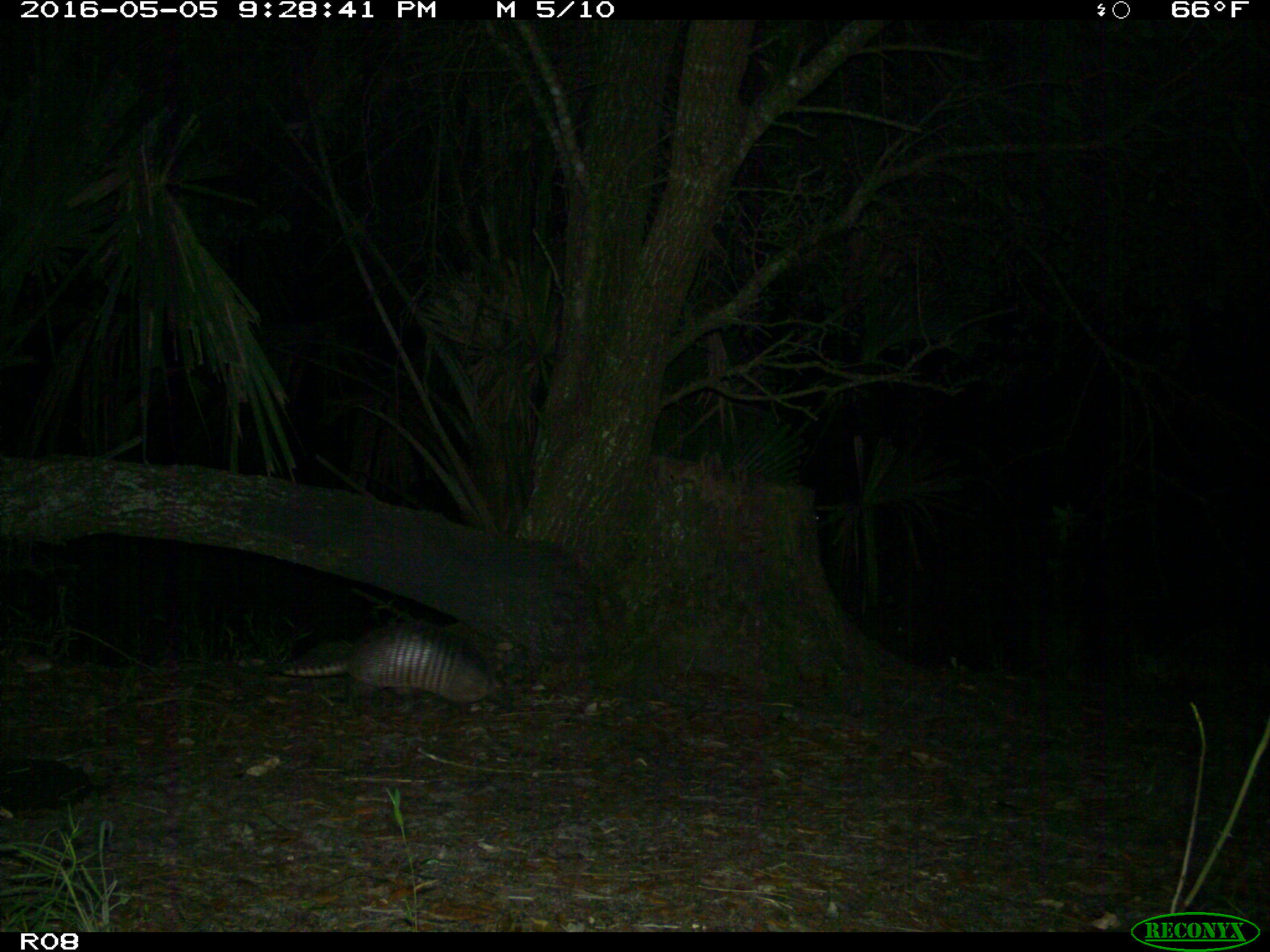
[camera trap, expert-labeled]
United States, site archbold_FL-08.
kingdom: Animalia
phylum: Chordata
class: Mammalia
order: Cingulata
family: Dasypodidae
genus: Dasypus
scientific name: Dasypus novemcinctus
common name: nine-banded armadillo